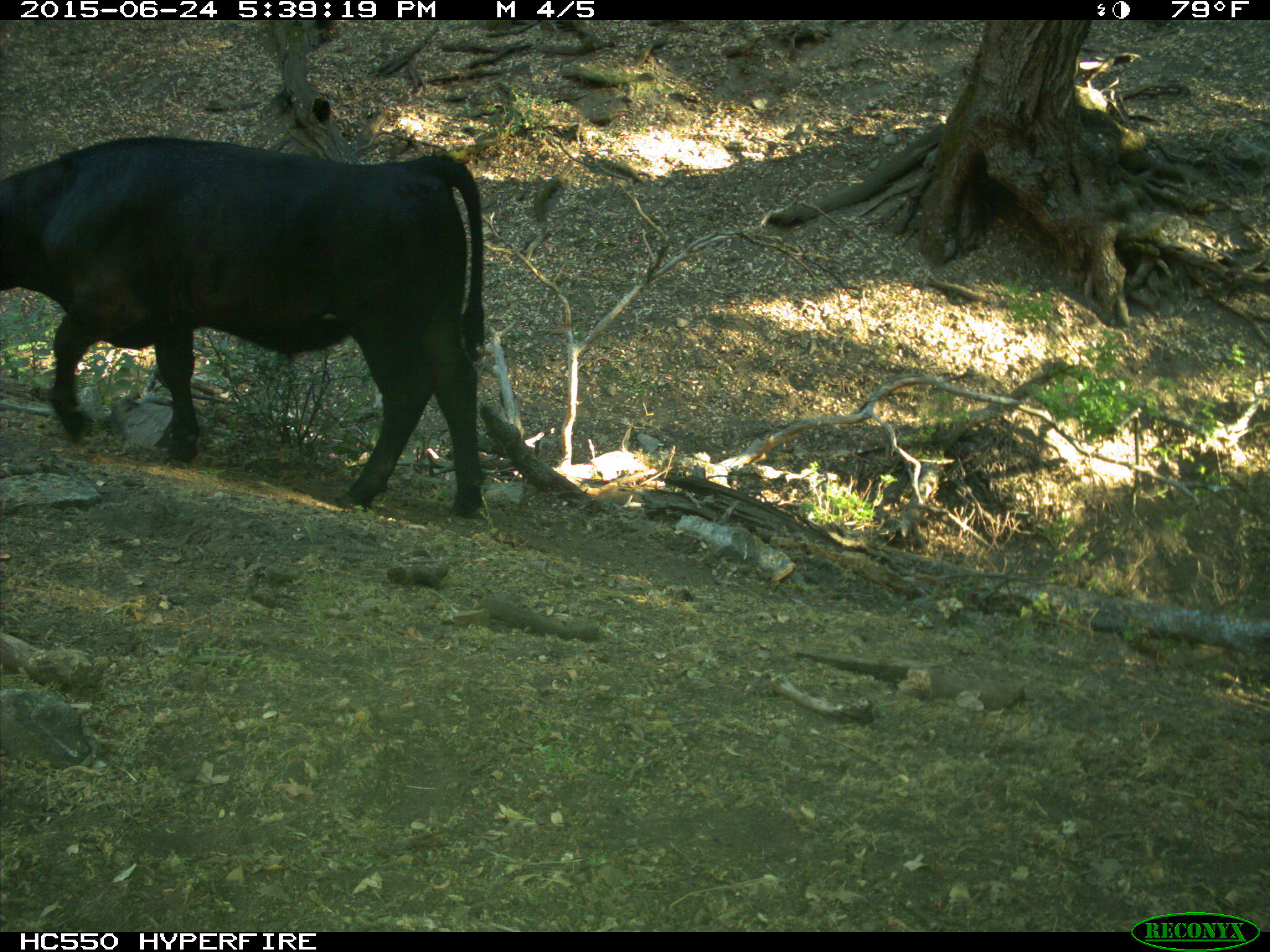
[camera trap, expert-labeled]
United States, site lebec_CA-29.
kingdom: Animalia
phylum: Chordata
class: Mammalia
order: Artiodactyla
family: Bovidae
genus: Bos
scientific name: Bos taurus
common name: domestic cow